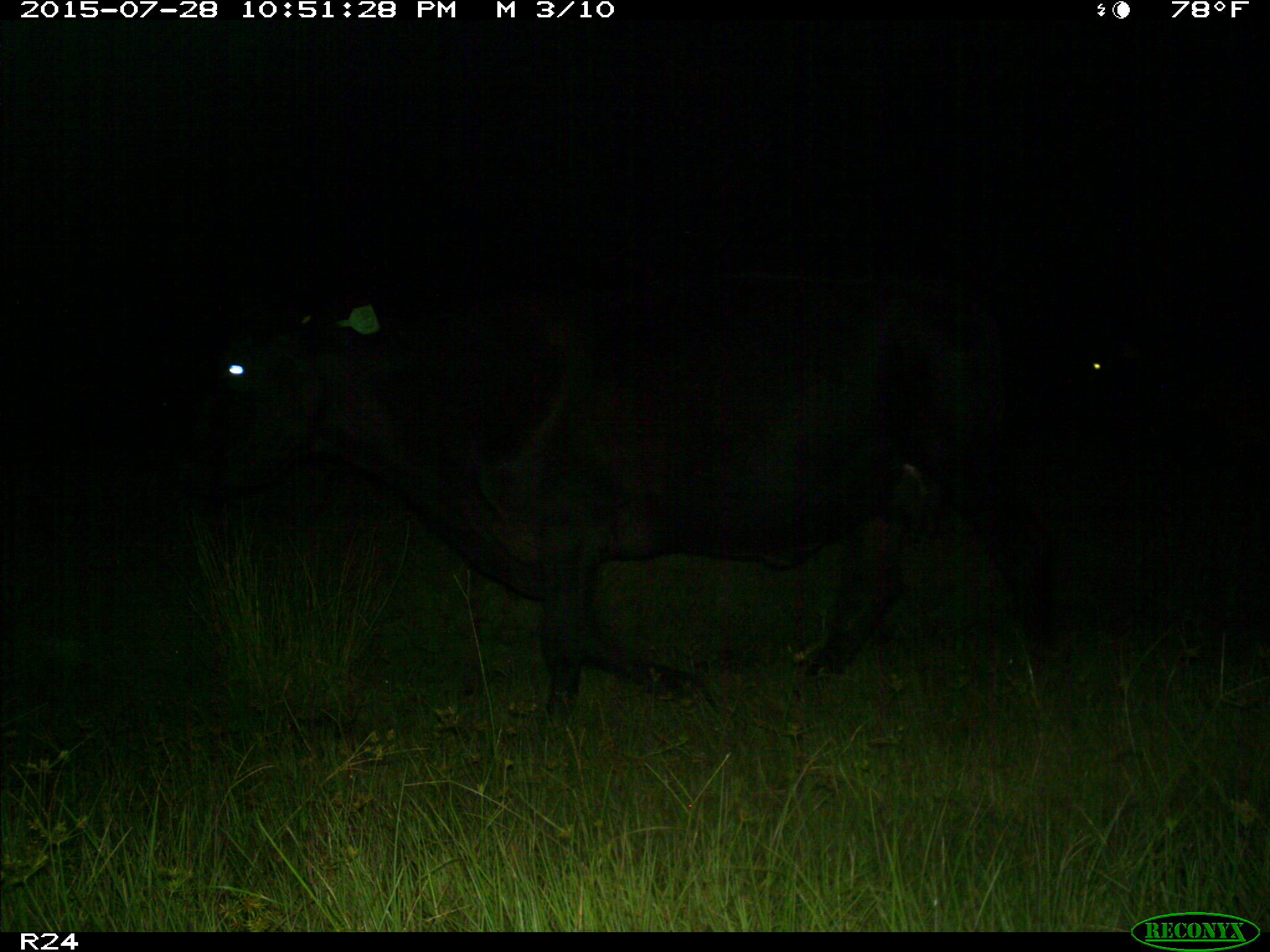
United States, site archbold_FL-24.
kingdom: Animalia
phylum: Chordata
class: Mammalia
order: Artiodactyla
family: Bovidae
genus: Bos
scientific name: Bos taurus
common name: domestic cow